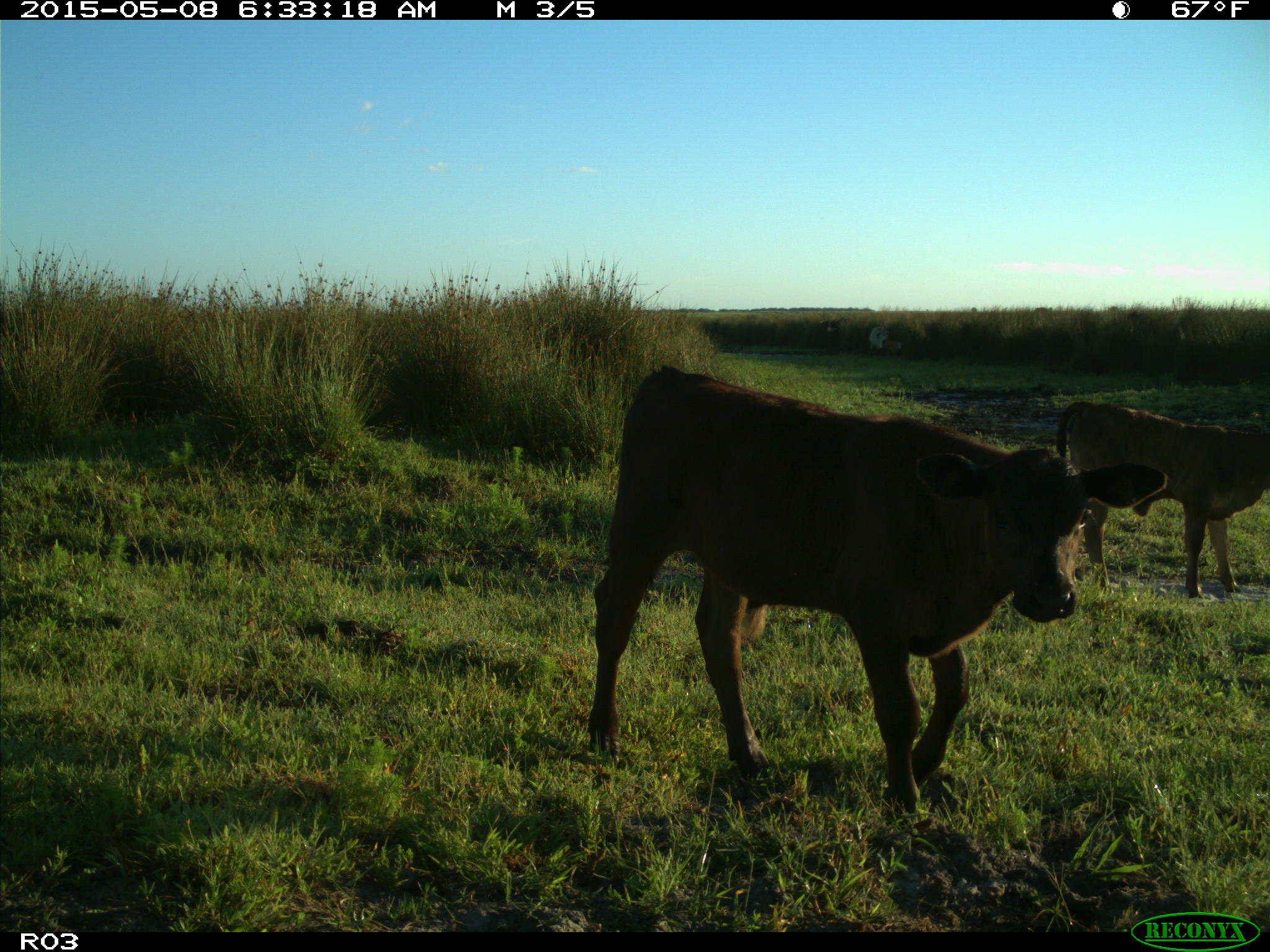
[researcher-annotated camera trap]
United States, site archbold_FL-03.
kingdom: Animalia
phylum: Chordata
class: Mammalia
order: Artiodactyla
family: Bovidae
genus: Bos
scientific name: Bos taurus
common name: domestic cow